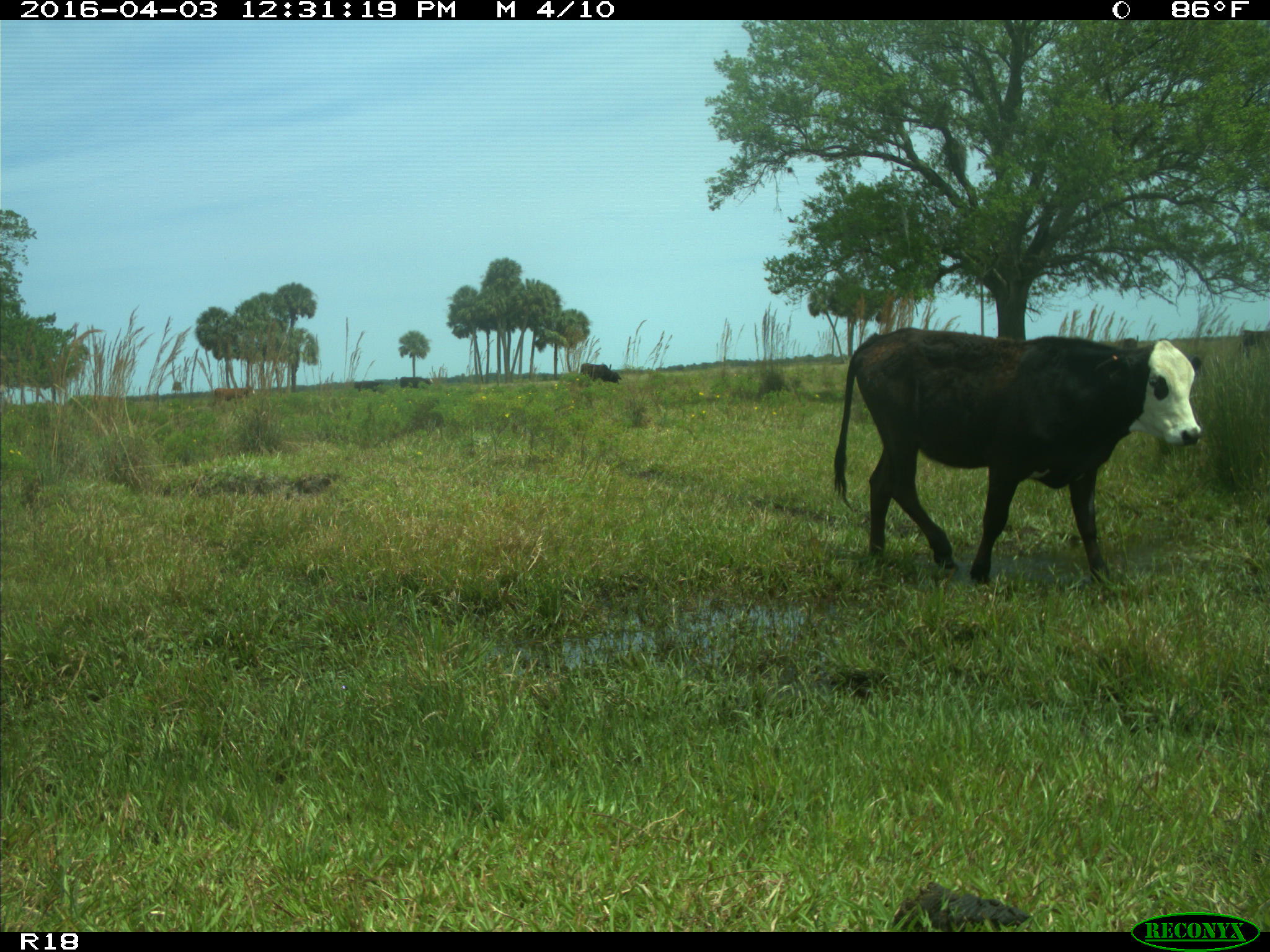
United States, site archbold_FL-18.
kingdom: Animalia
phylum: Chordata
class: Mammalia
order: Artiodactyla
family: Bovidae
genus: Bos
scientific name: Bos taurus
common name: domestic cow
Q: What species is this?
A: Bos taurus (domestic cow).